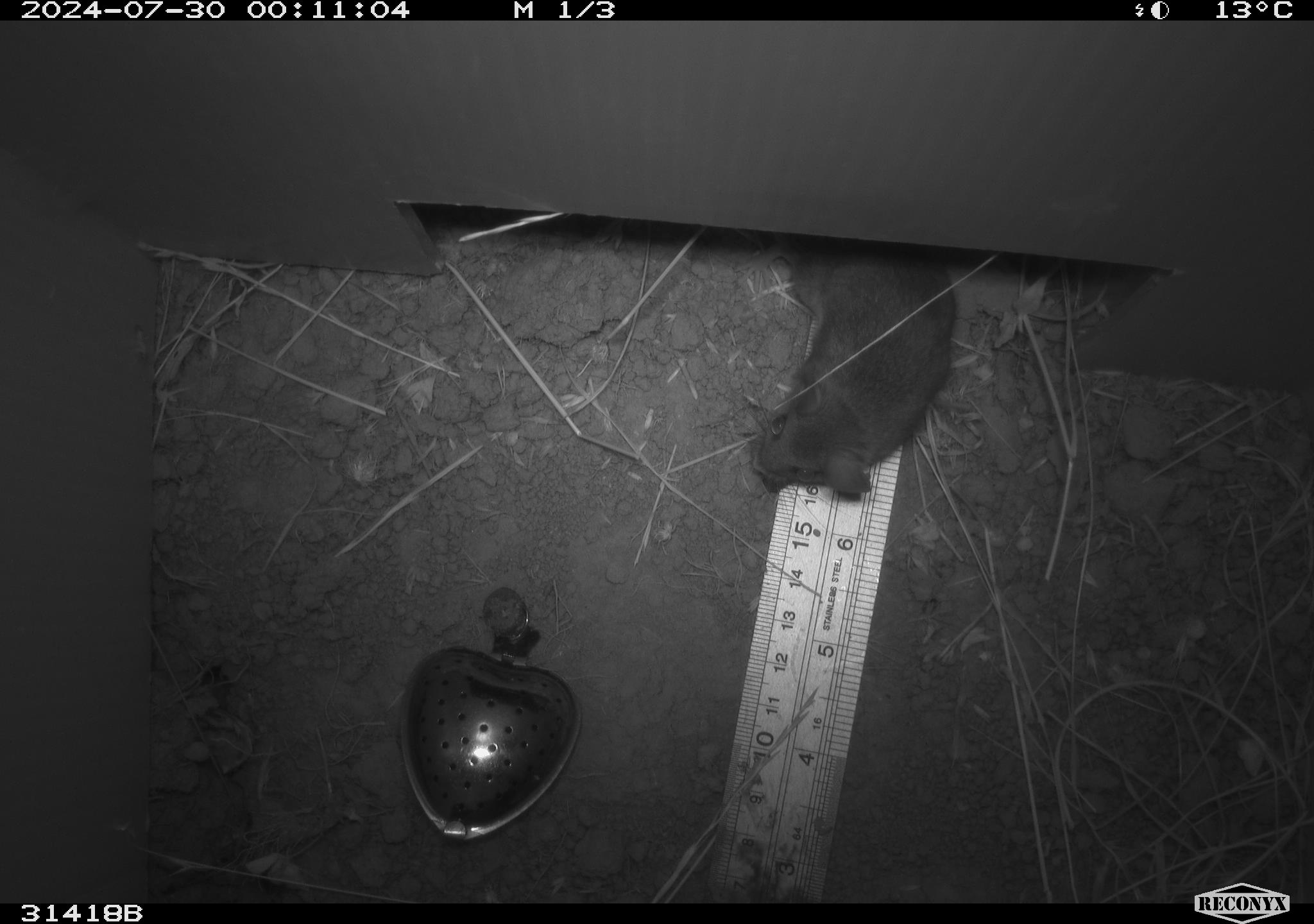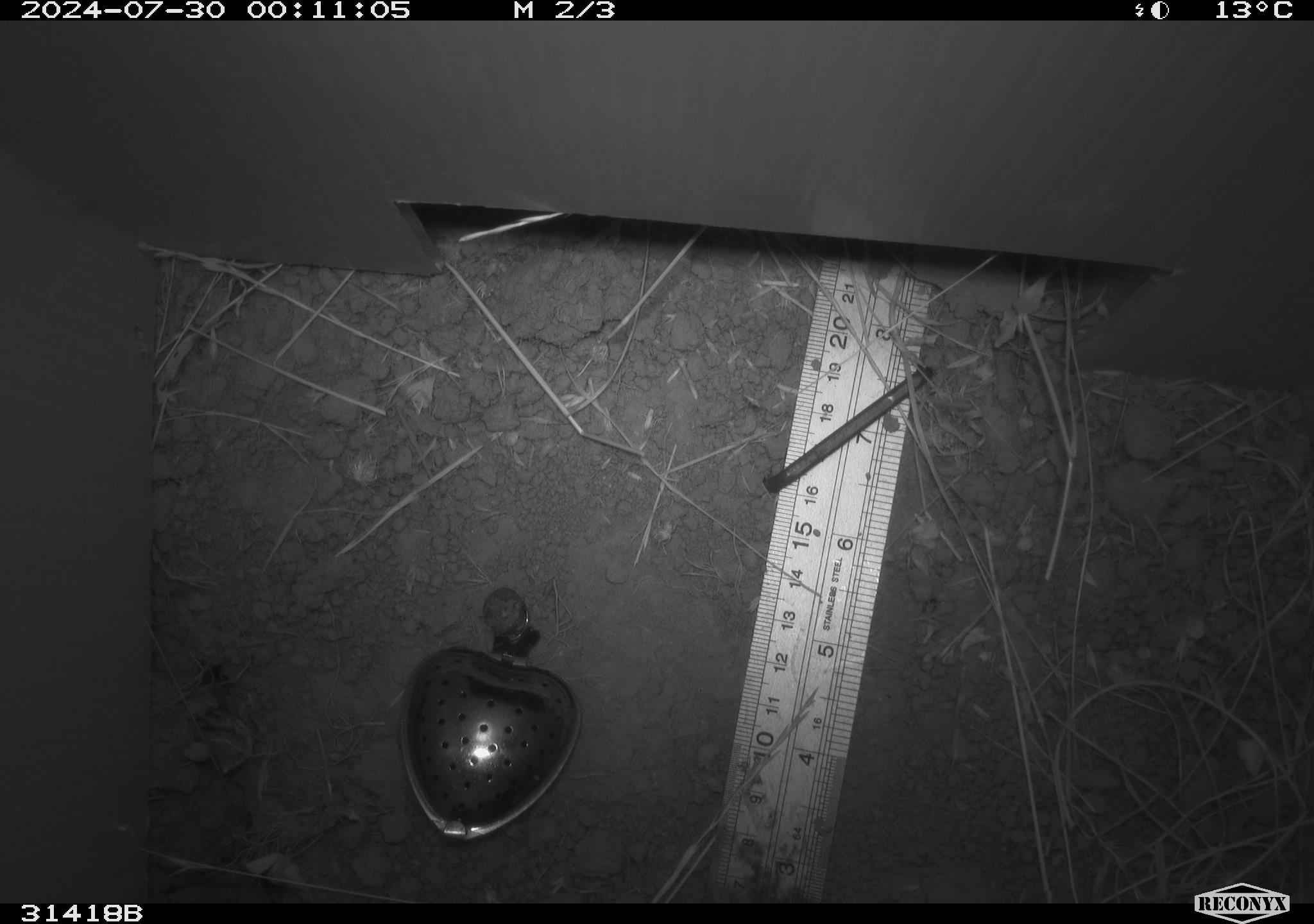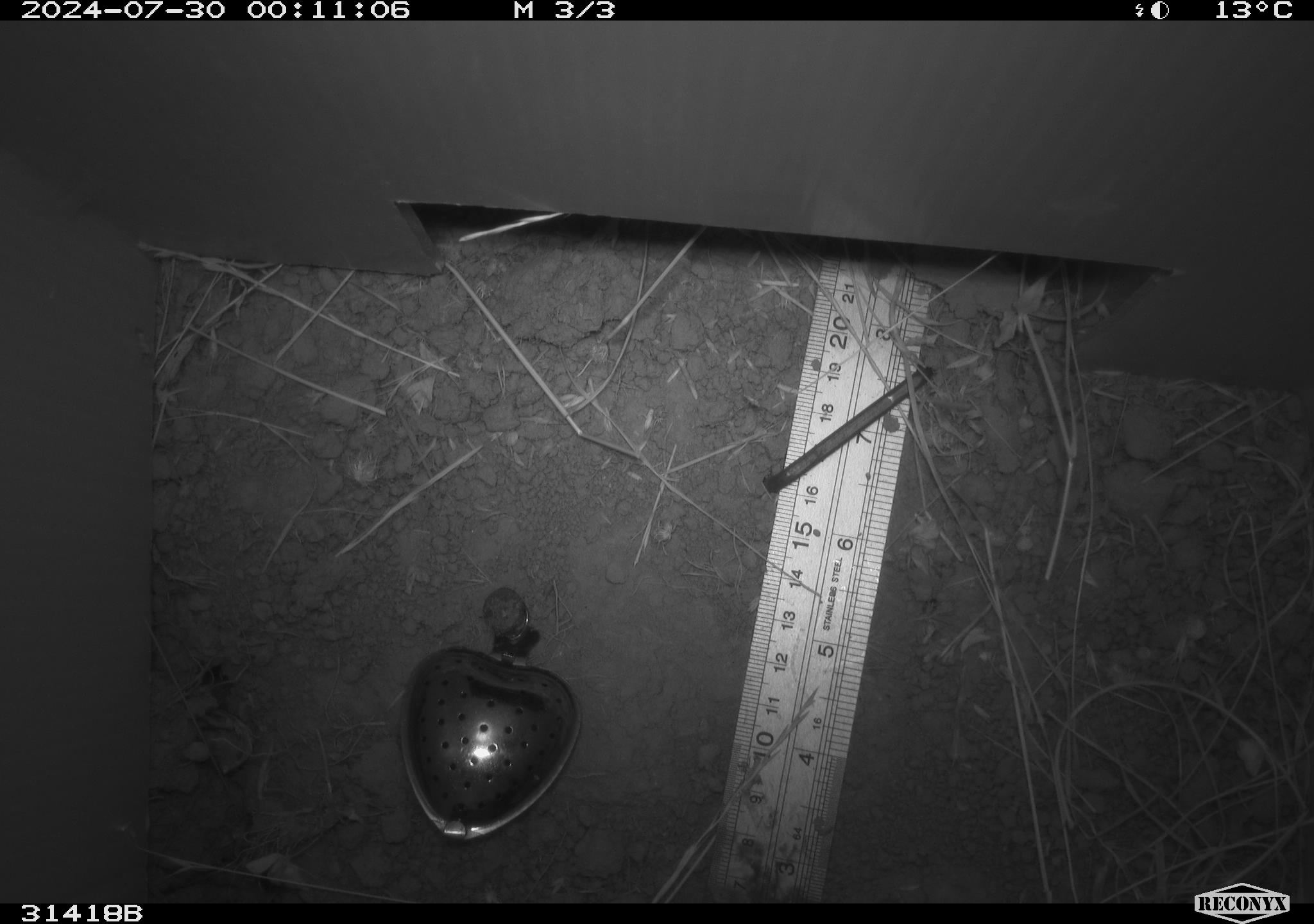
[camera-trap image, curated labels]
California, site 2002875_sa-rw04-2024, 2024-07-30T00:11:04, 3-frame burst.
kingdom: Animalia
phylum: Chordata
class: Mammalia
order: Rodentia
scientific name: Rodentia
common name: rodent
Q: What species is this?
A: Rodent (Rodentia).